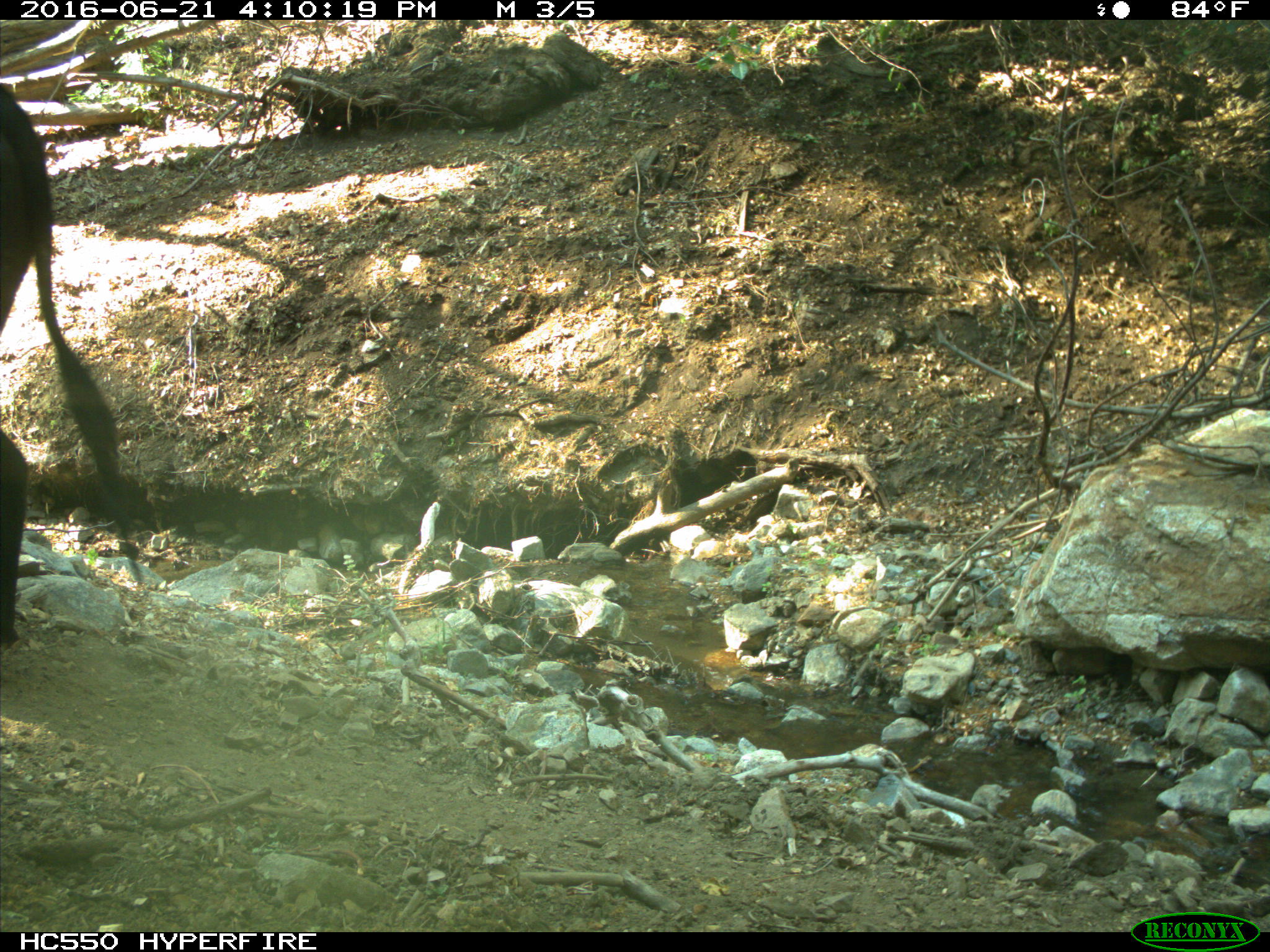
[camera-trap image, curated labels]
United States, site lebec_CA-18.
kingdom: Animalia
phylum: Chordata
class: Mammalia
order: Artiodactyla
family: Bovidae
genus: Bos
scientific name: Bos taurus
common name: domestic cow